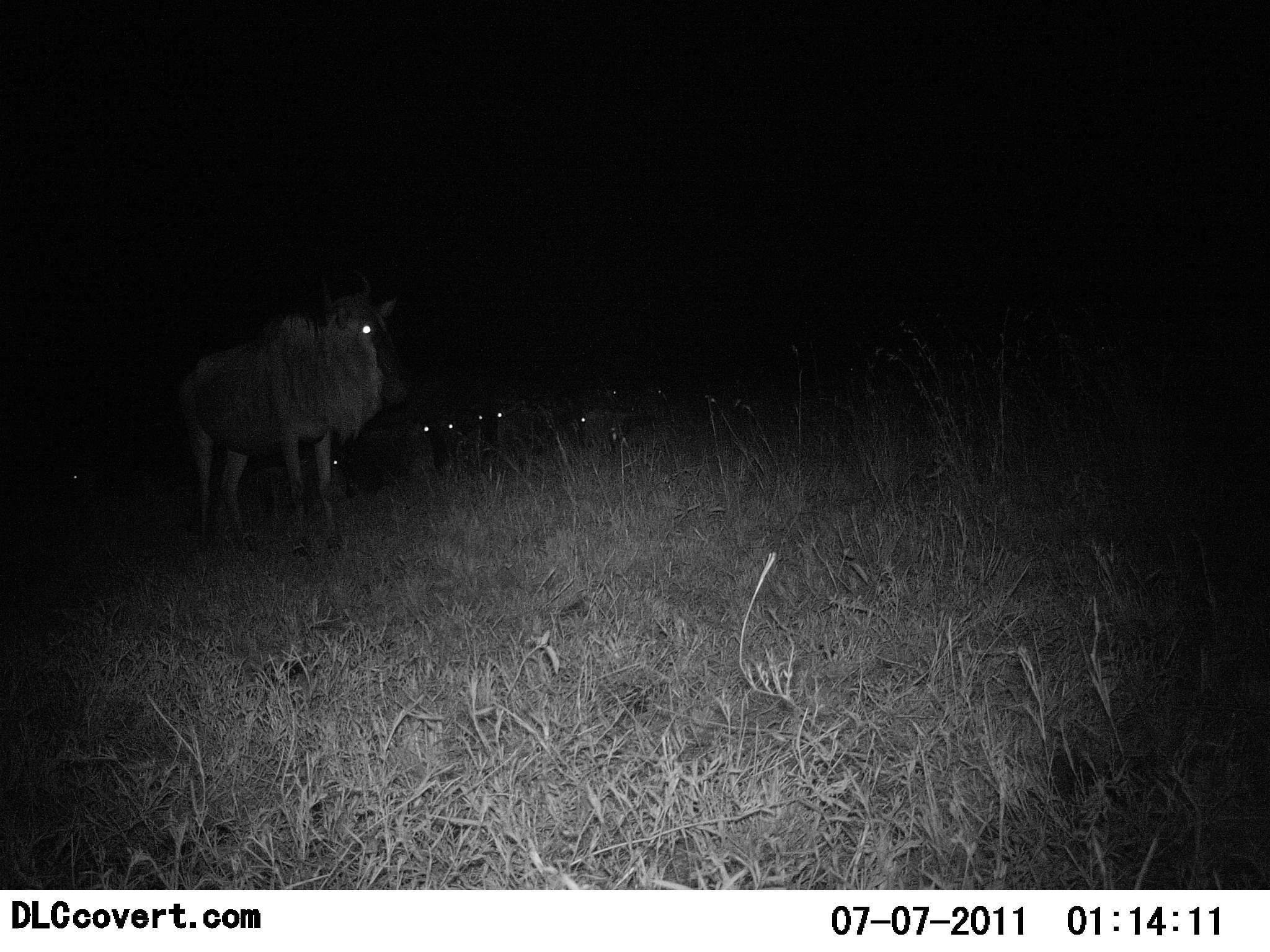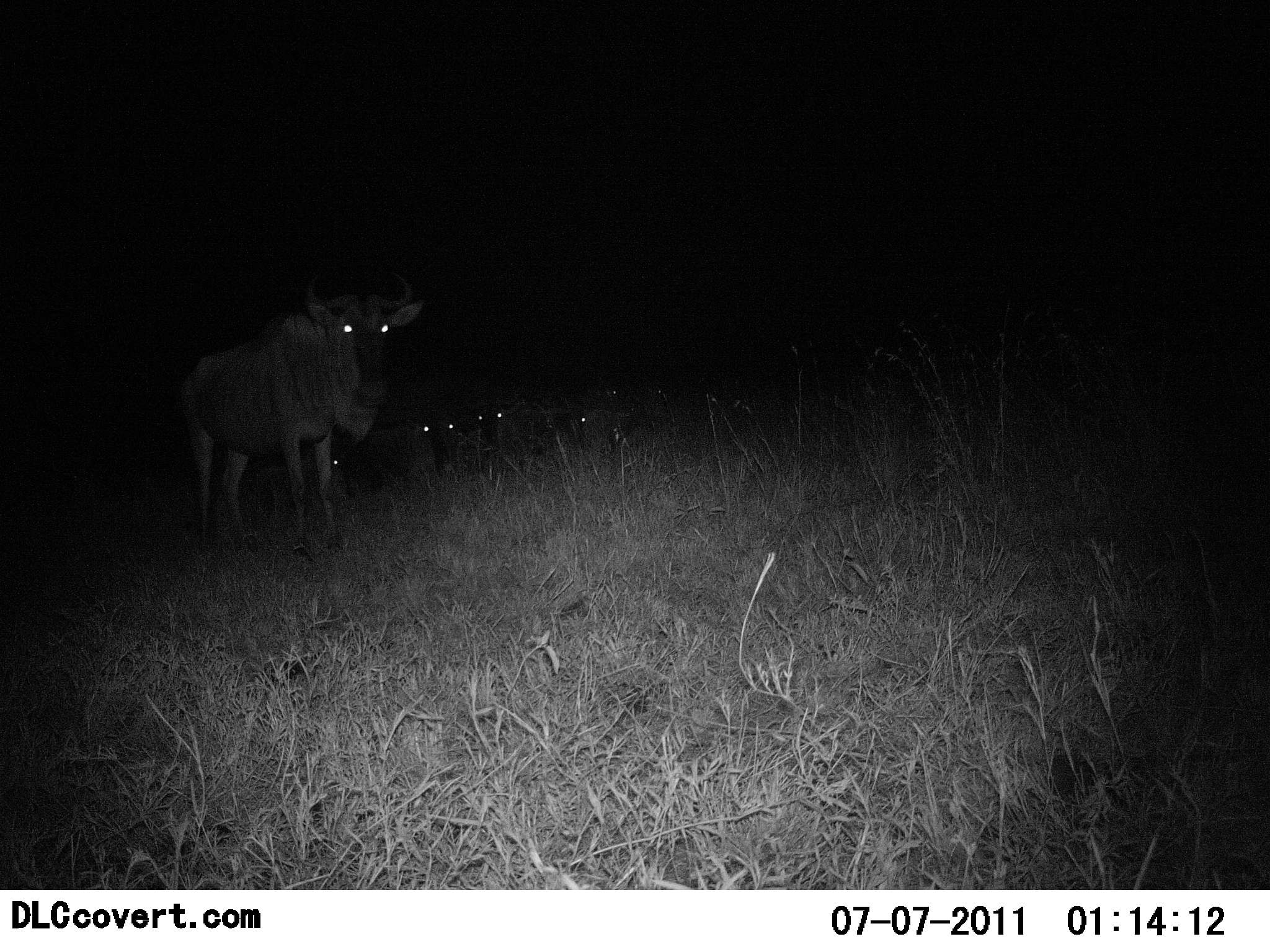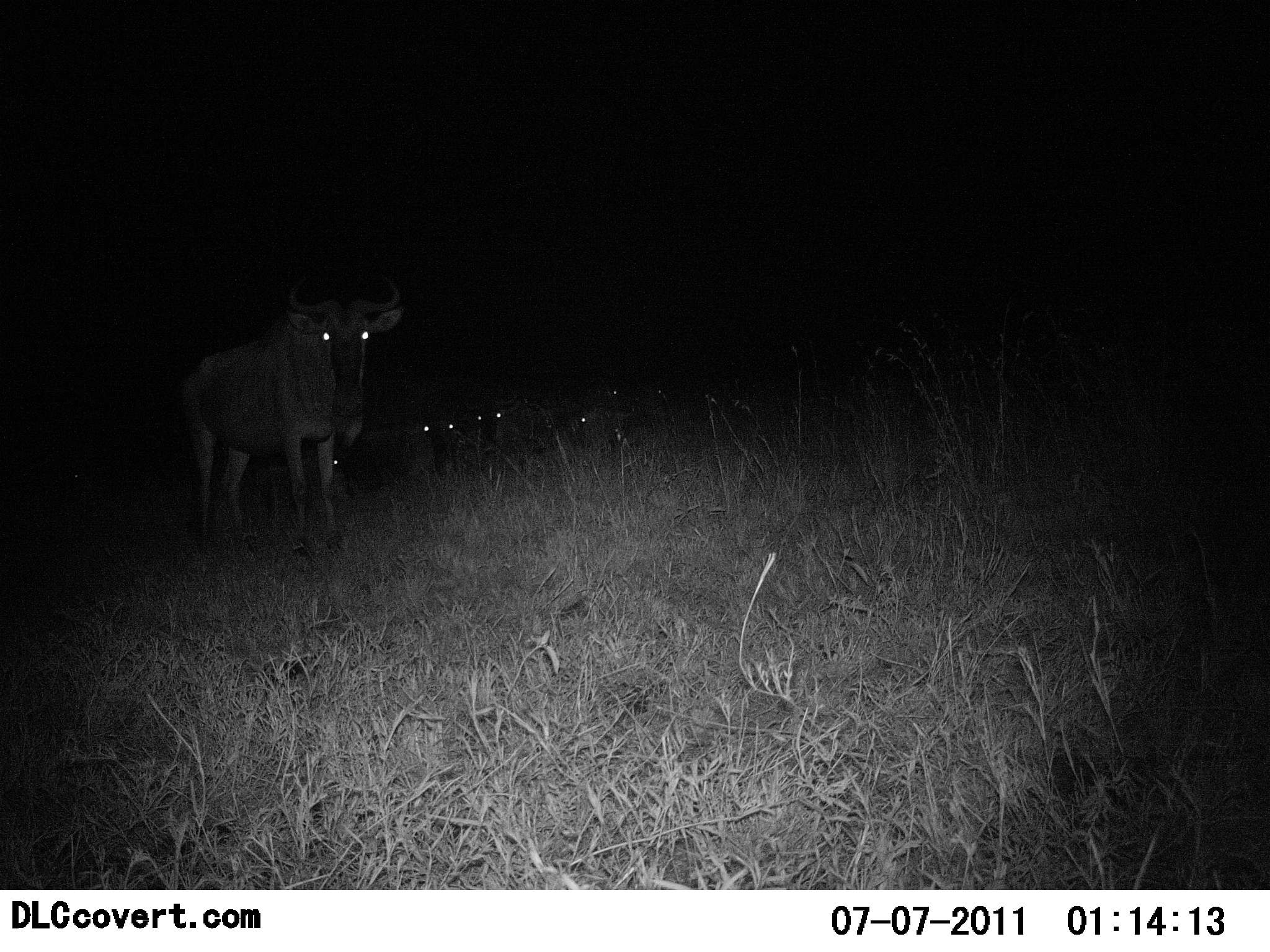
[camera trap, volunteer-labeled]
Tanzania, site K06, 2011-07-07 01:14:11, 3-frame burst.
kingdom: Animalia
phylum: Chordata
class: Mammalia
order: Artiodactyla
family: Bovidae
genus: Connochaetes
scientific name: Connochaetes taurinus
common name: blue wildebeest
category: wildebeest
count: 5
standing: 73%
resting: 73%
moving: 0%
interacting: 0%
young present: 0%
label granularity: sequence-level